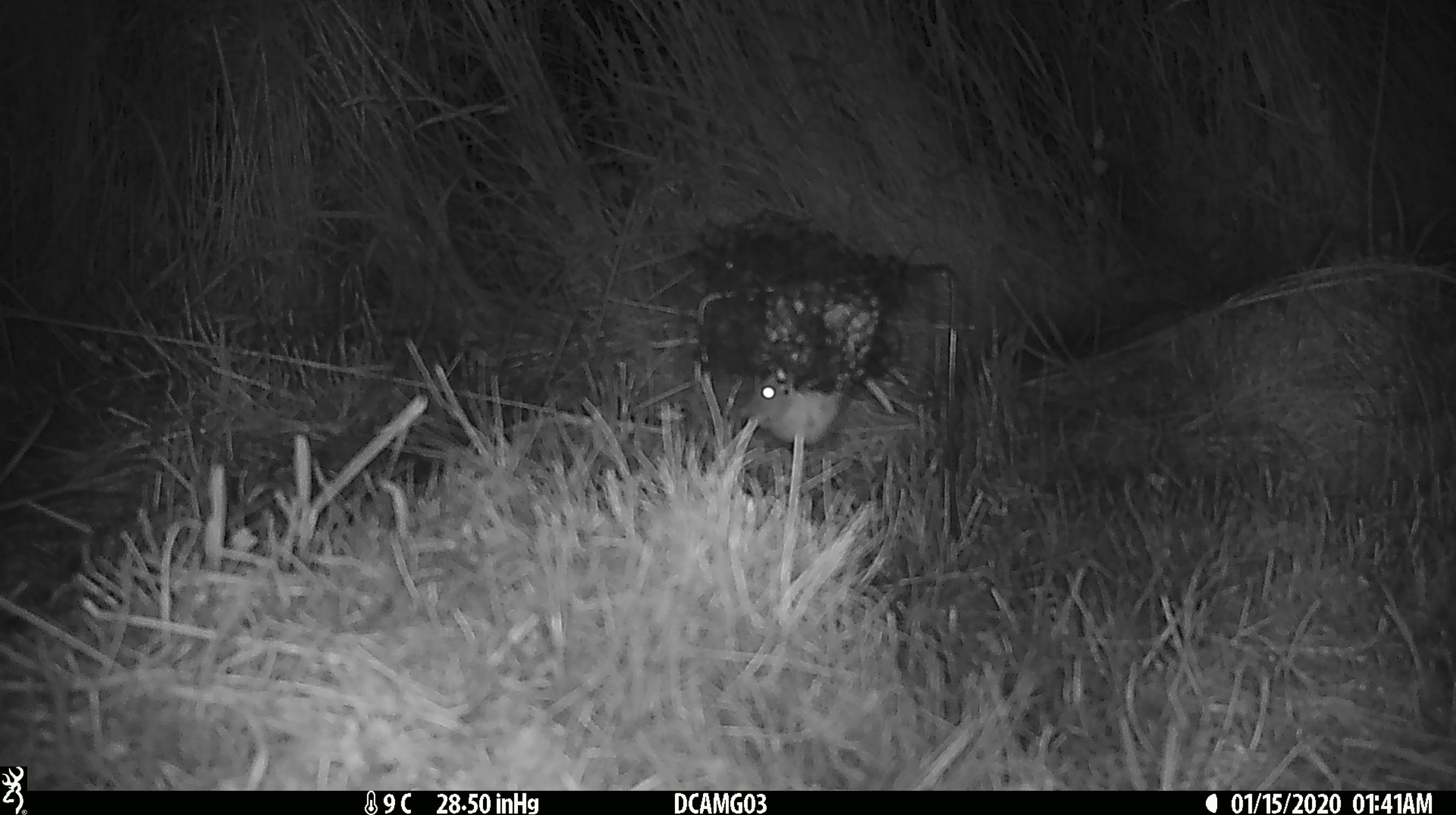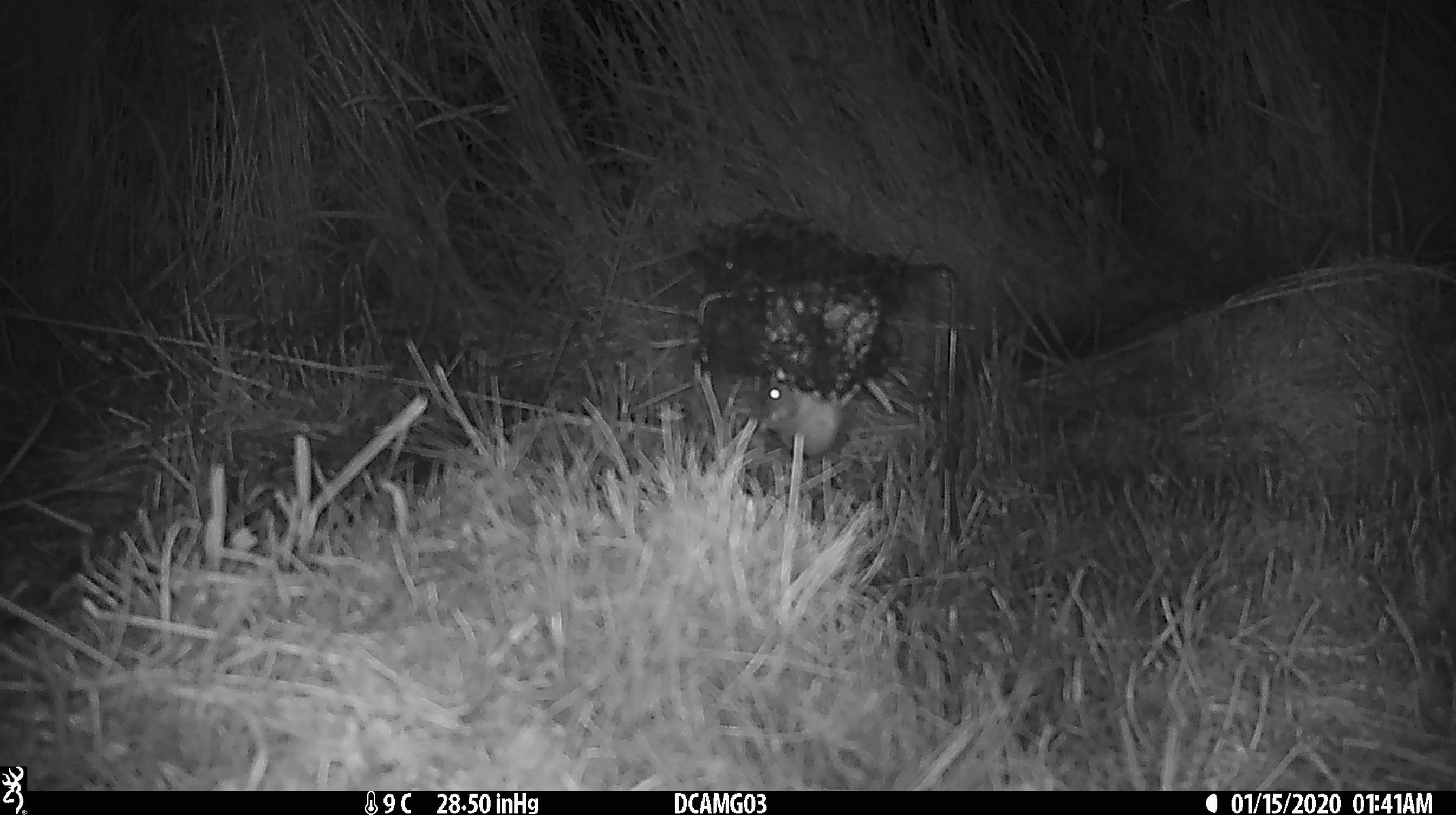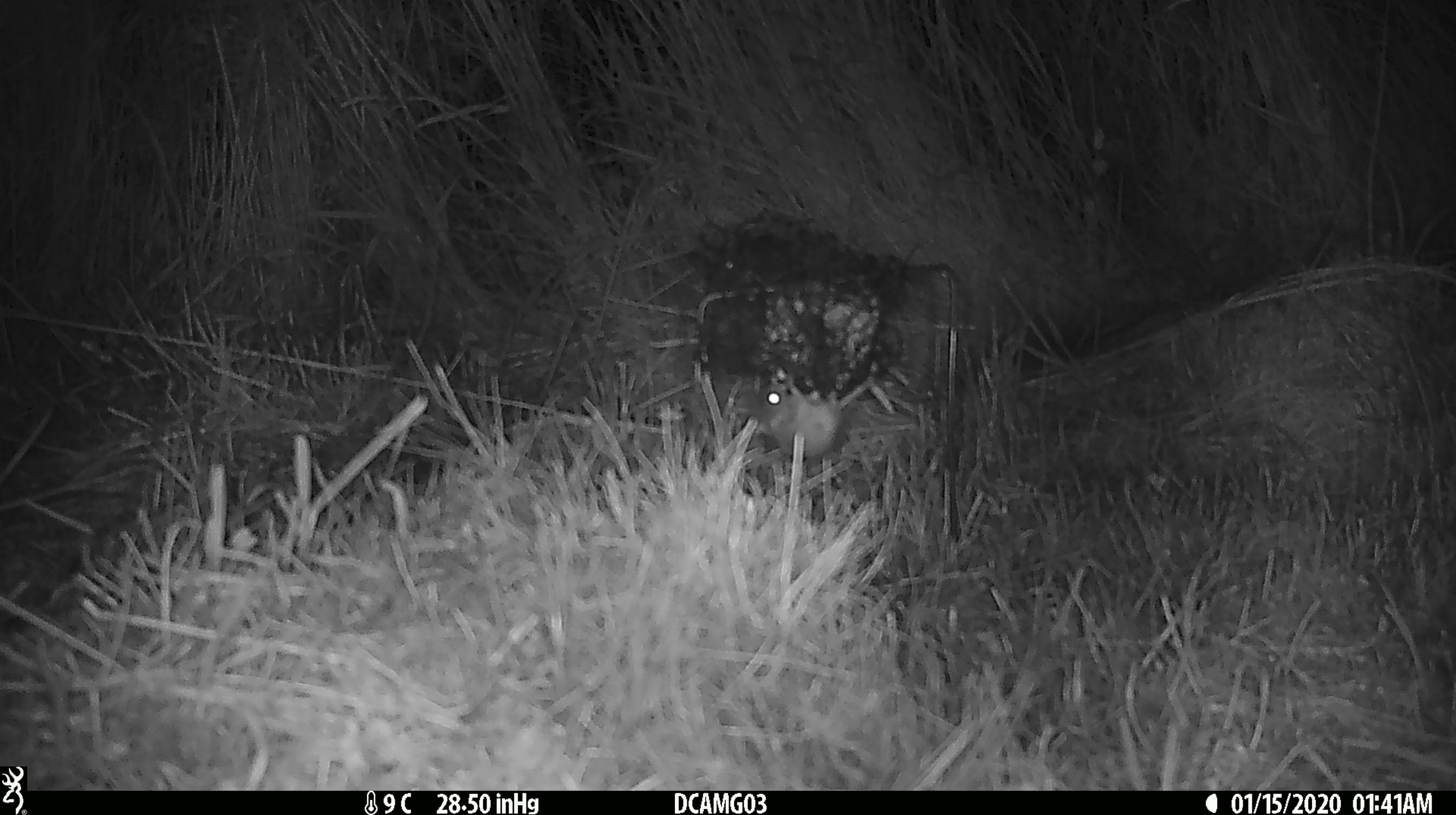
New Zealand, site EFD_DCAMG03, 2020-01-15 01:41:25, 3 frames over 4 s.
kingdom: Animalia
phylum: Chordata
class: Mammalia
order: Rodentia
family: Muridae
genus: Mus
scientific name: Mus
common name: mouse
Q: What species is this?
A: Mouse (Mus).